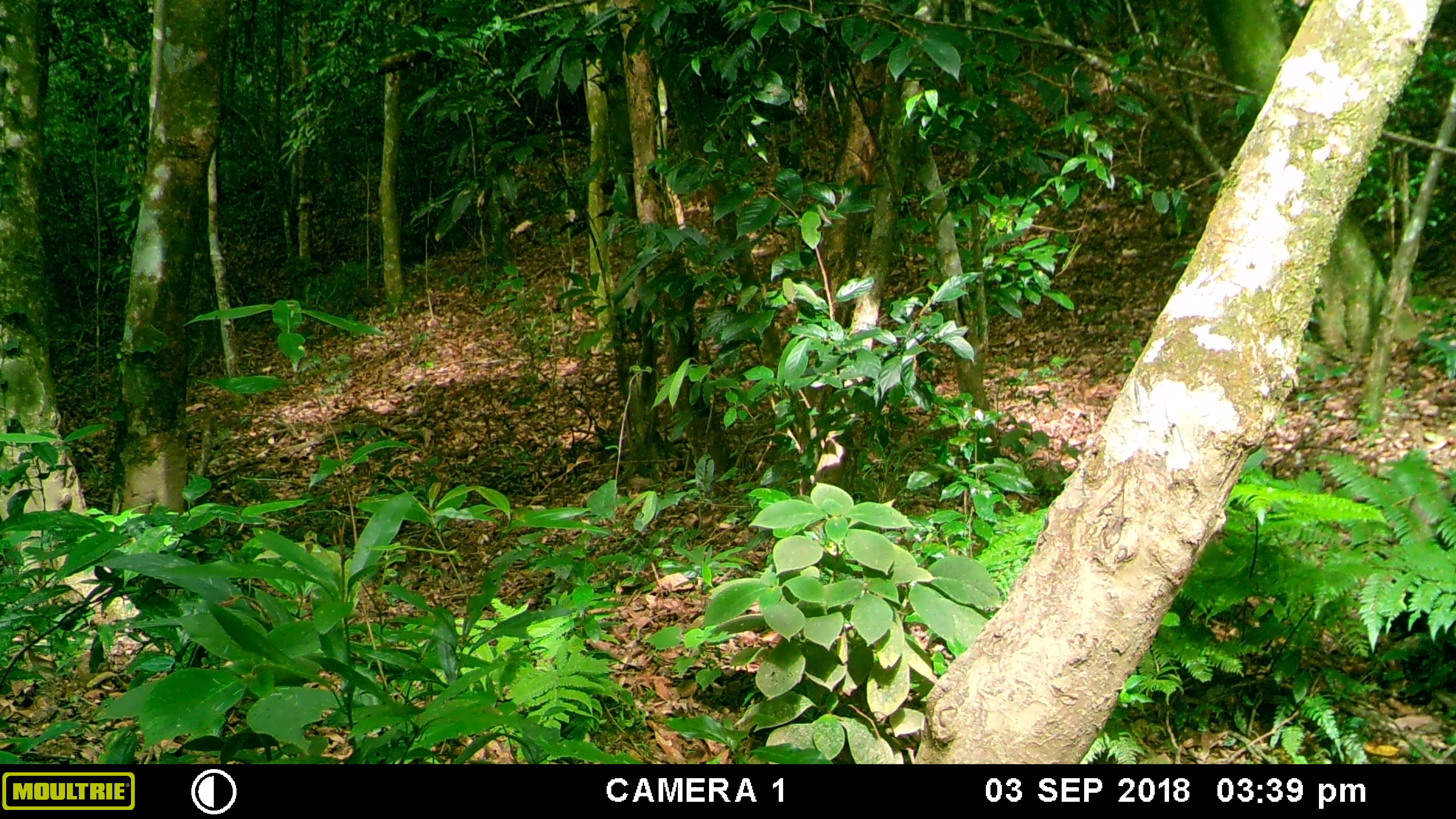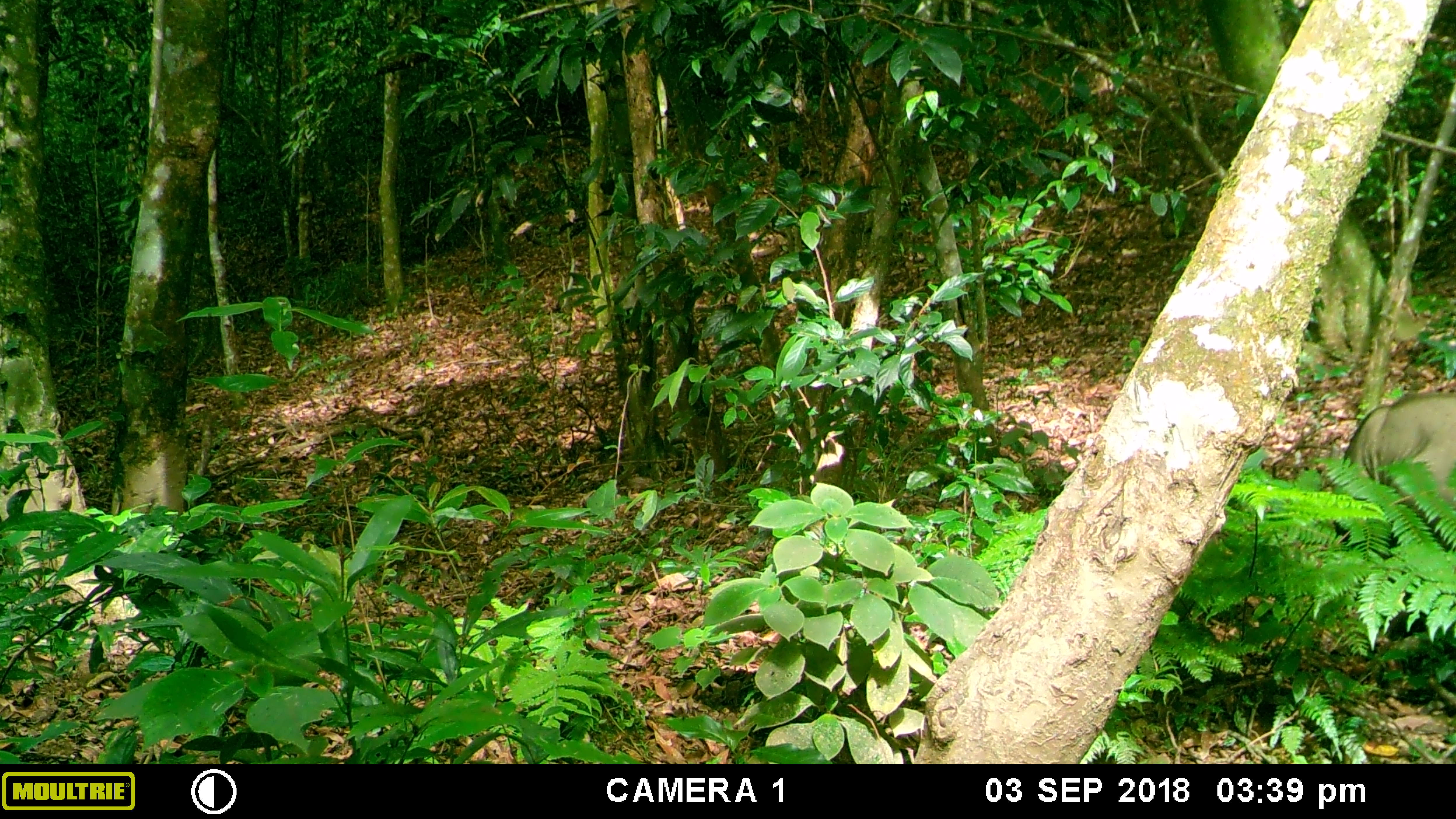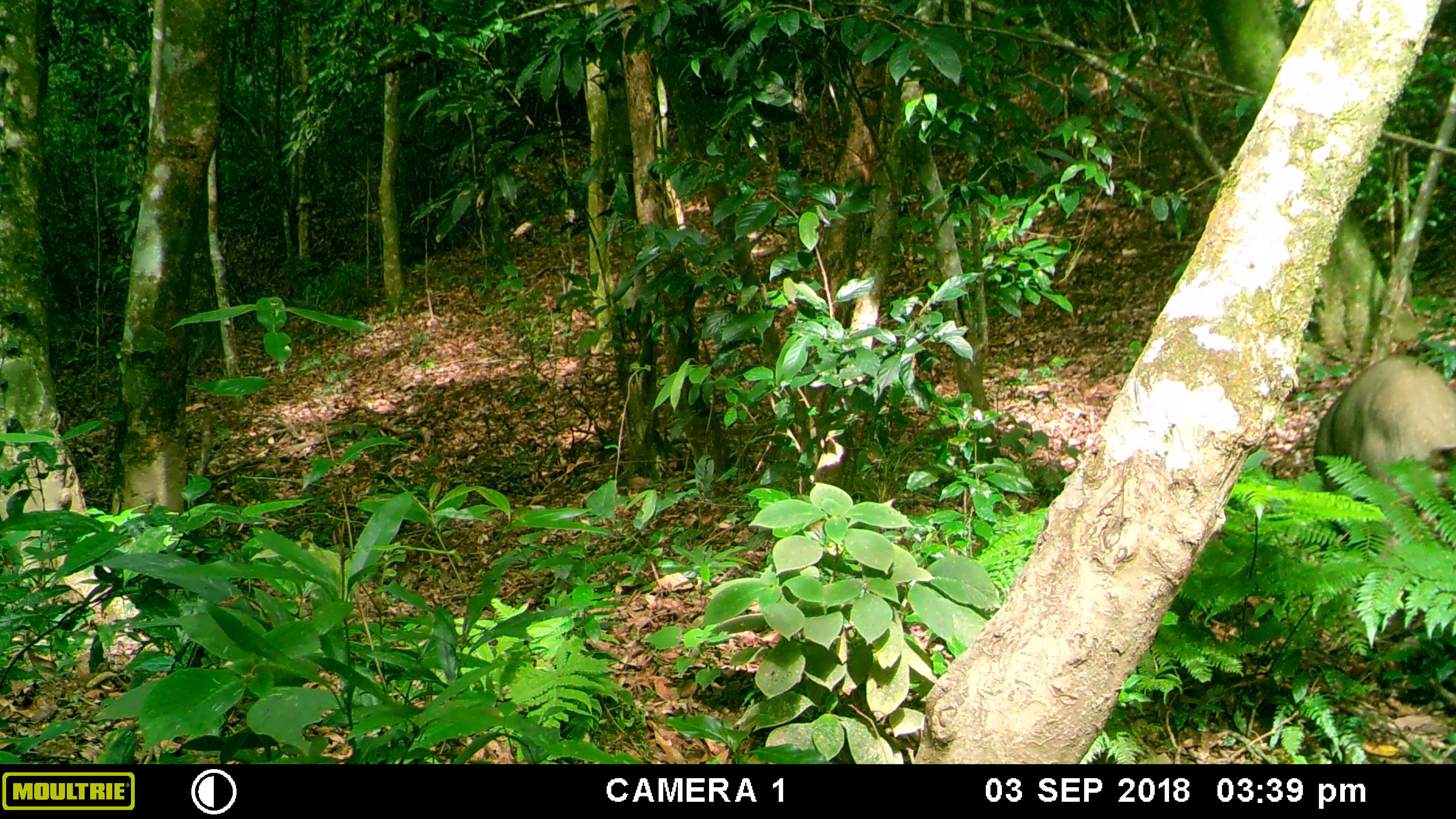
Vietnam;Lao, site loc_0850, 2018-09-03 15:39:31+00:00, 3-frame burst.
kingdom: Animalia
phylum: Chordata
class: Mammalia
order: Artiodactyla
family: Suidae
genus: Sus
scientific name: Sus scrofa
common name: eurasian wild pig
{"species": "eurasian wild pig (Sus scrofa)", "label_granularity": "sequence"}